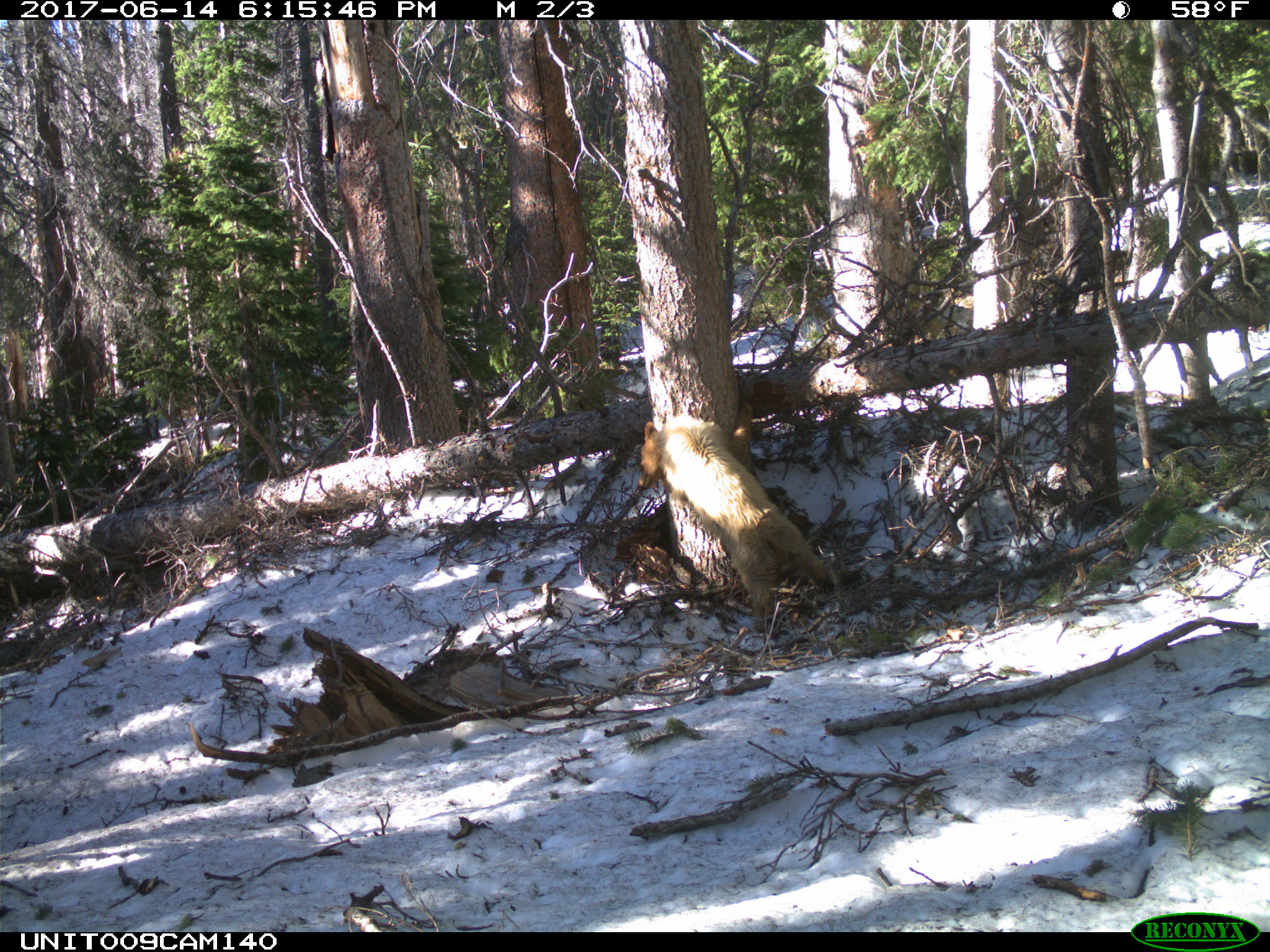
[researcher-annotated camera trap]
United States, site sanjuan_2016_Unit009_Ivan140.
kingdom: Animalia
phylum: Chordata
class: Mammalia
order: Carnivora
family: Ursidae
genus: Ursus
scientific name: Ursus americanus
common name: american black bear